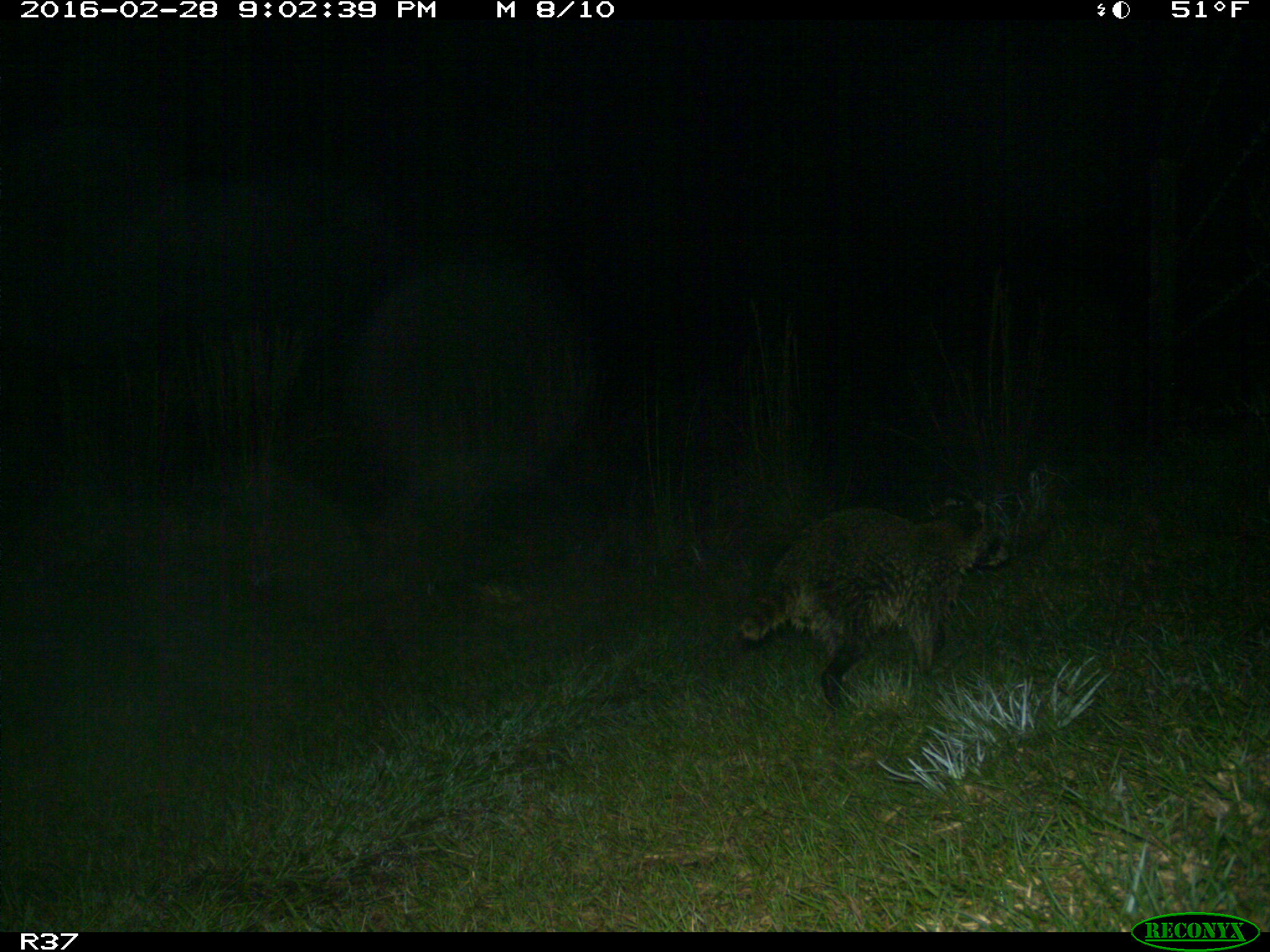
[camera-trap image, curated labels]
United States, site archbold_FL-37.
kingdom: Animalia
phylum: Chordata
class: Mammalia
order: Carnivora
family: Procyonidae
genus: Procyon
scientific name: Procyon lotor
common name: common raccoon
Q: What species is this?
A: Procyon lotor (common raccoon).